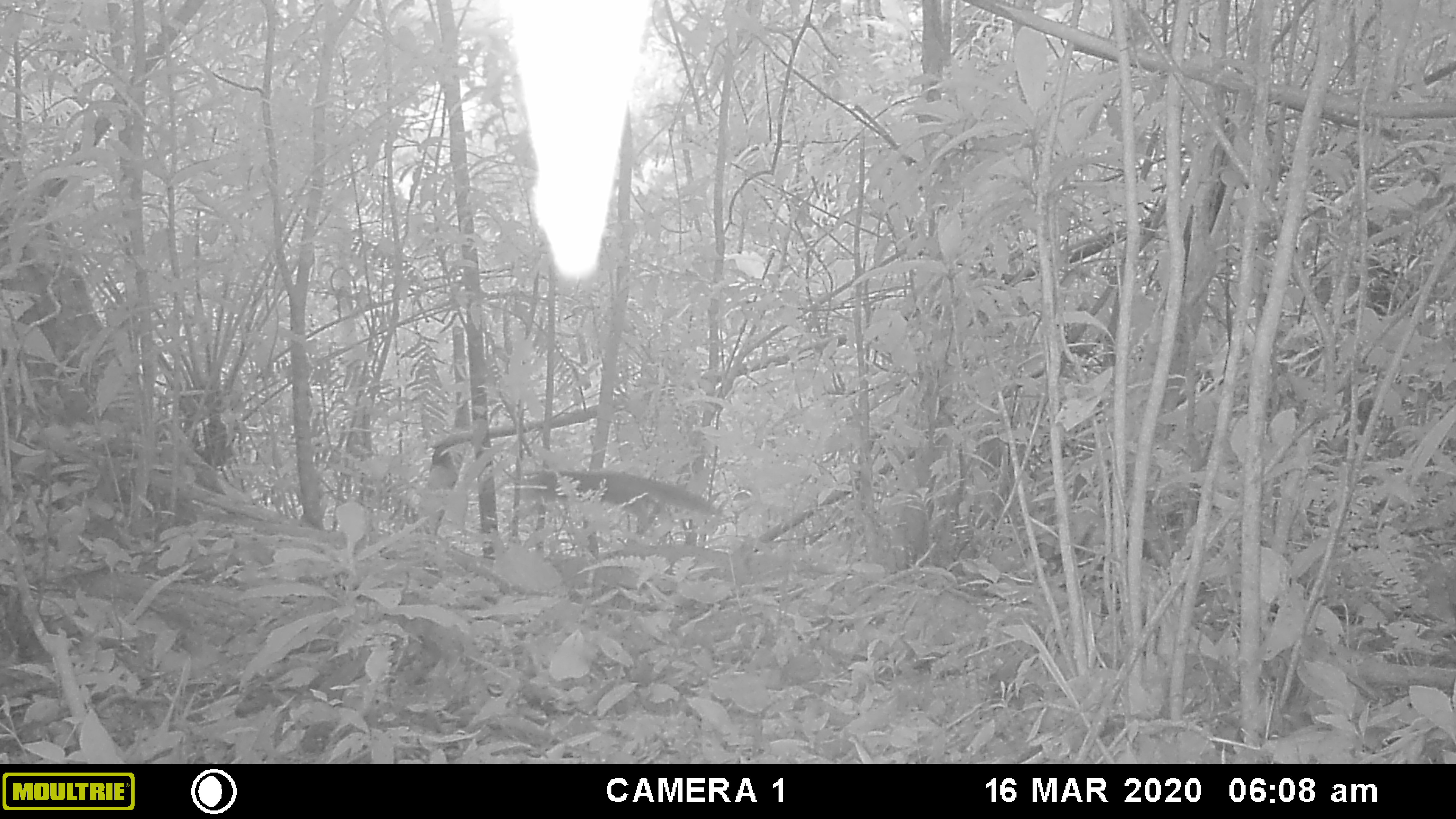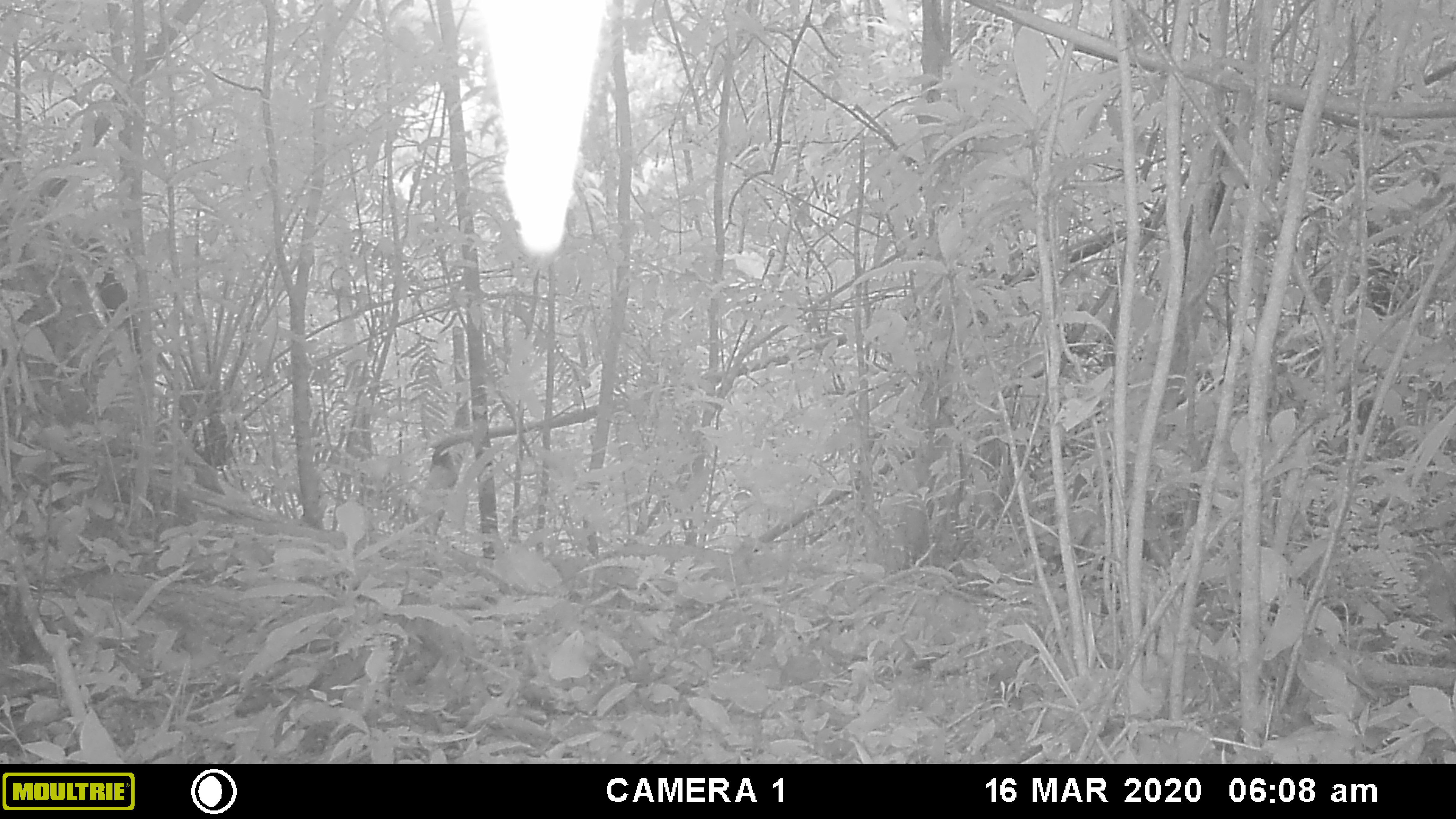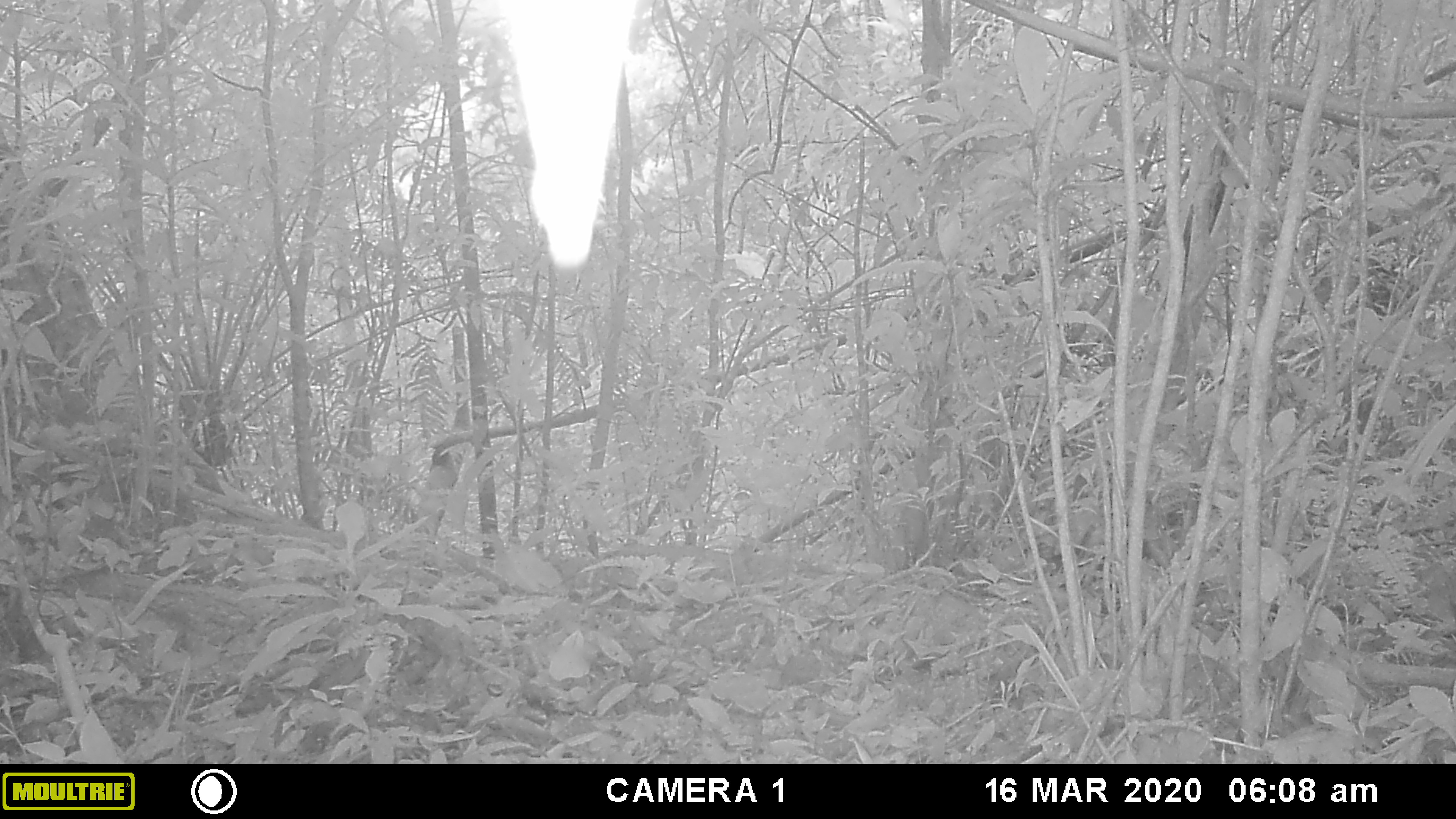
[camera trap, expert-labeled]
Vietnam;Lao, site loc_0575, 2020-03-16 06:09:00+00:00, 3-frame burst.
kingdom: Animalia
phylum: Chordata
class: Mammalia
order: Rodentia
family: Sciuridae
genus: Sciurus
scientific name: Sciurus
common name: squirrel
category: unidentified squirrel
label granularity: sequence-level